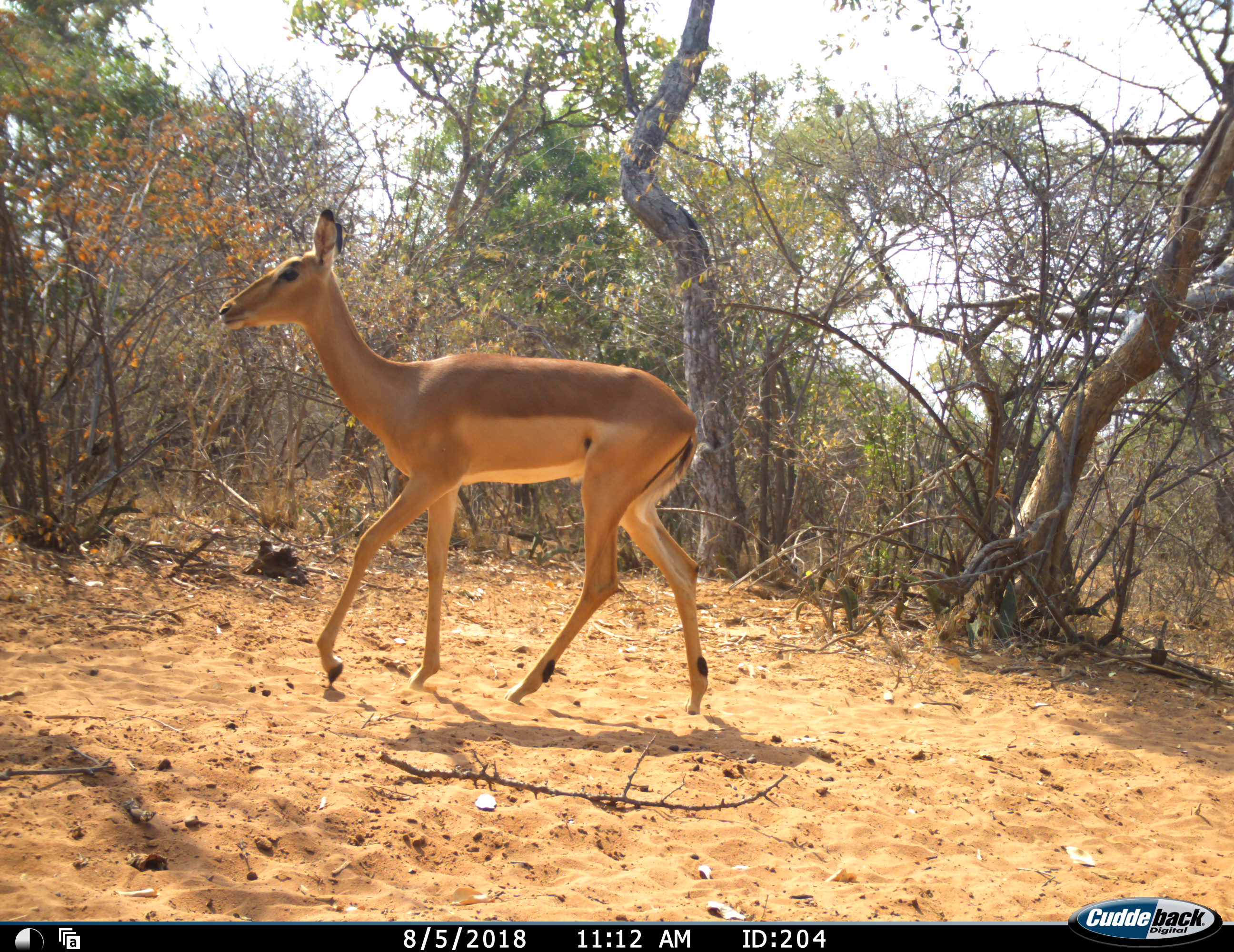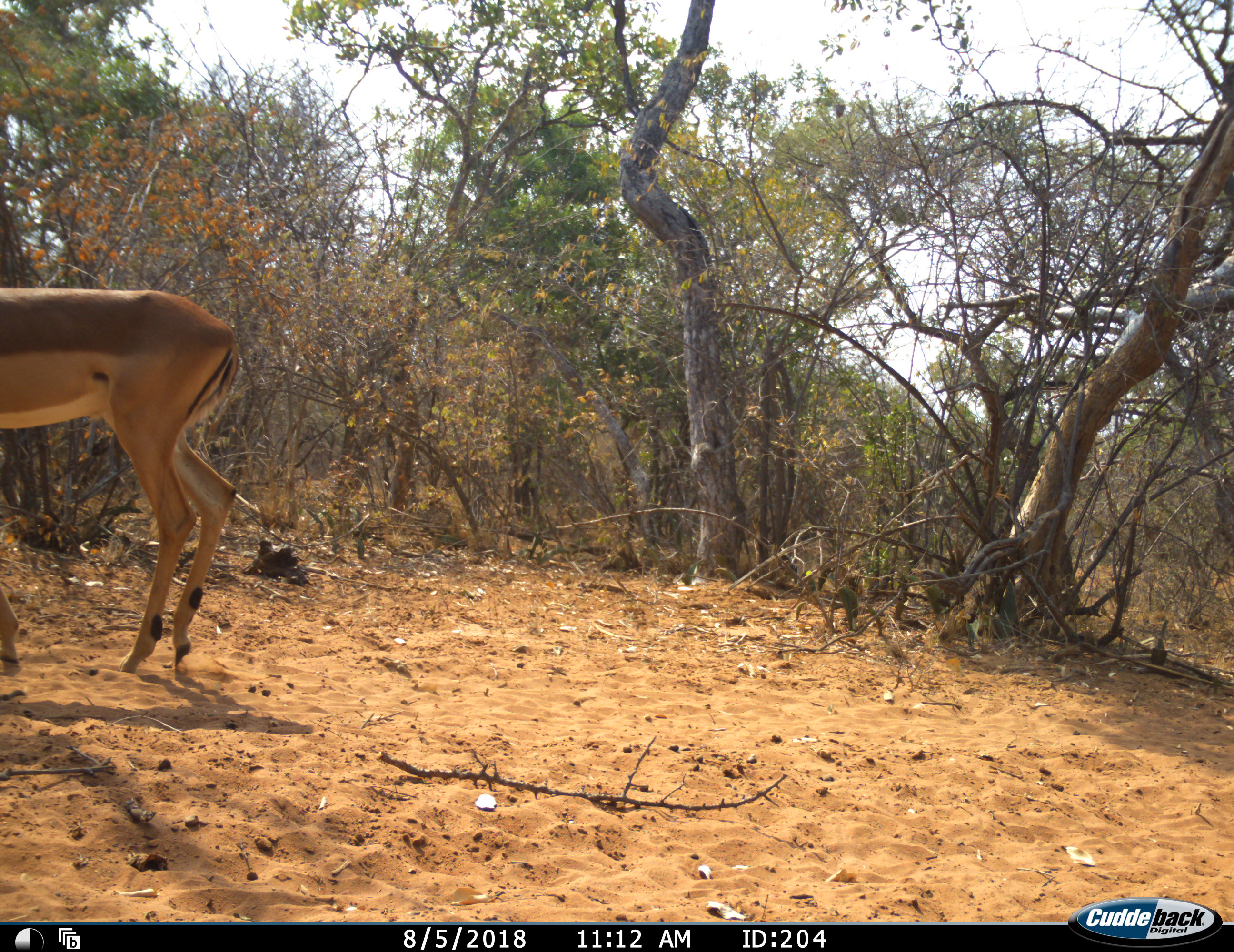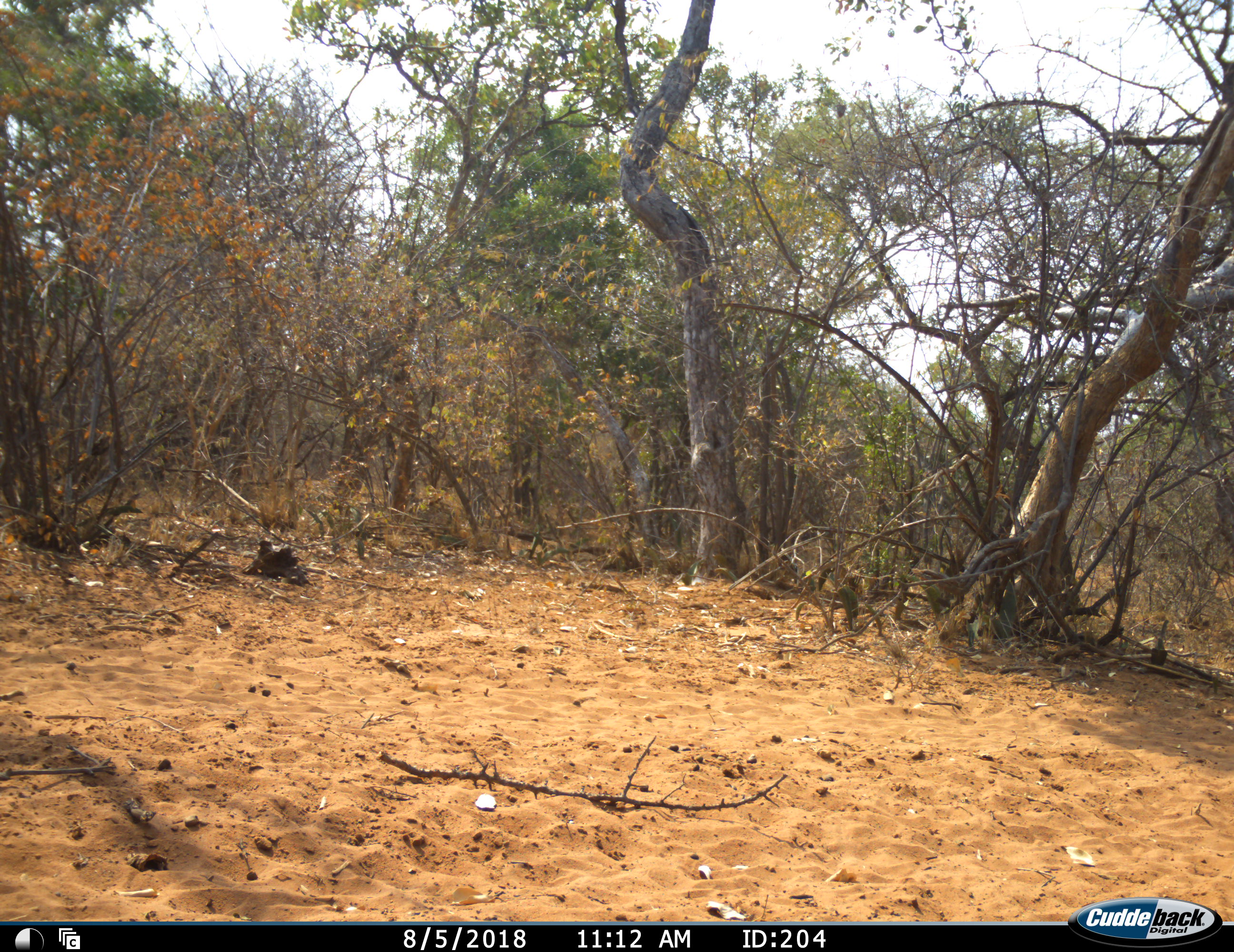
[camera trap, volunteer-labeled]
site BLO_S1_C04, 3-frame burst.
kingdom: Animalia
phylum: Chordata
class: Mammalia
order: Artiodactyla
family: Bovidae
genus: Aepyceros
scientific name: Aepyceros melampus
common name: impala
Impala (Aepyceros melampus), count 1. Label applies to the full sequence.